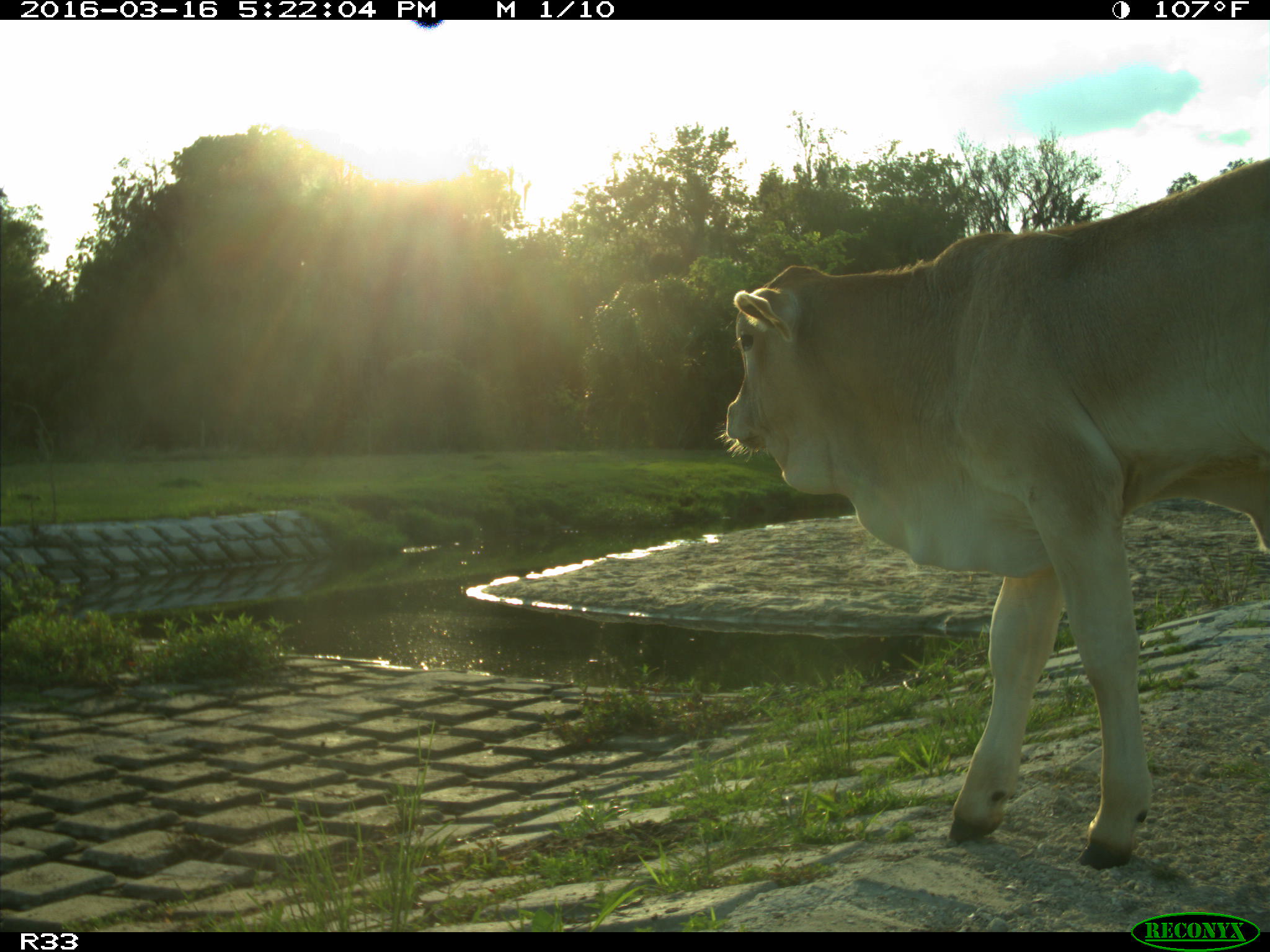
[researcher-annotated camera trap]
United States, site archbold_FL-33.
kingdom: Animalia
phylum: Chordata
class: Mammalia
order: Artiodactyla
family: Bovidae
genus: Bos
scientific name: Bos taurus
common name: domestic cow